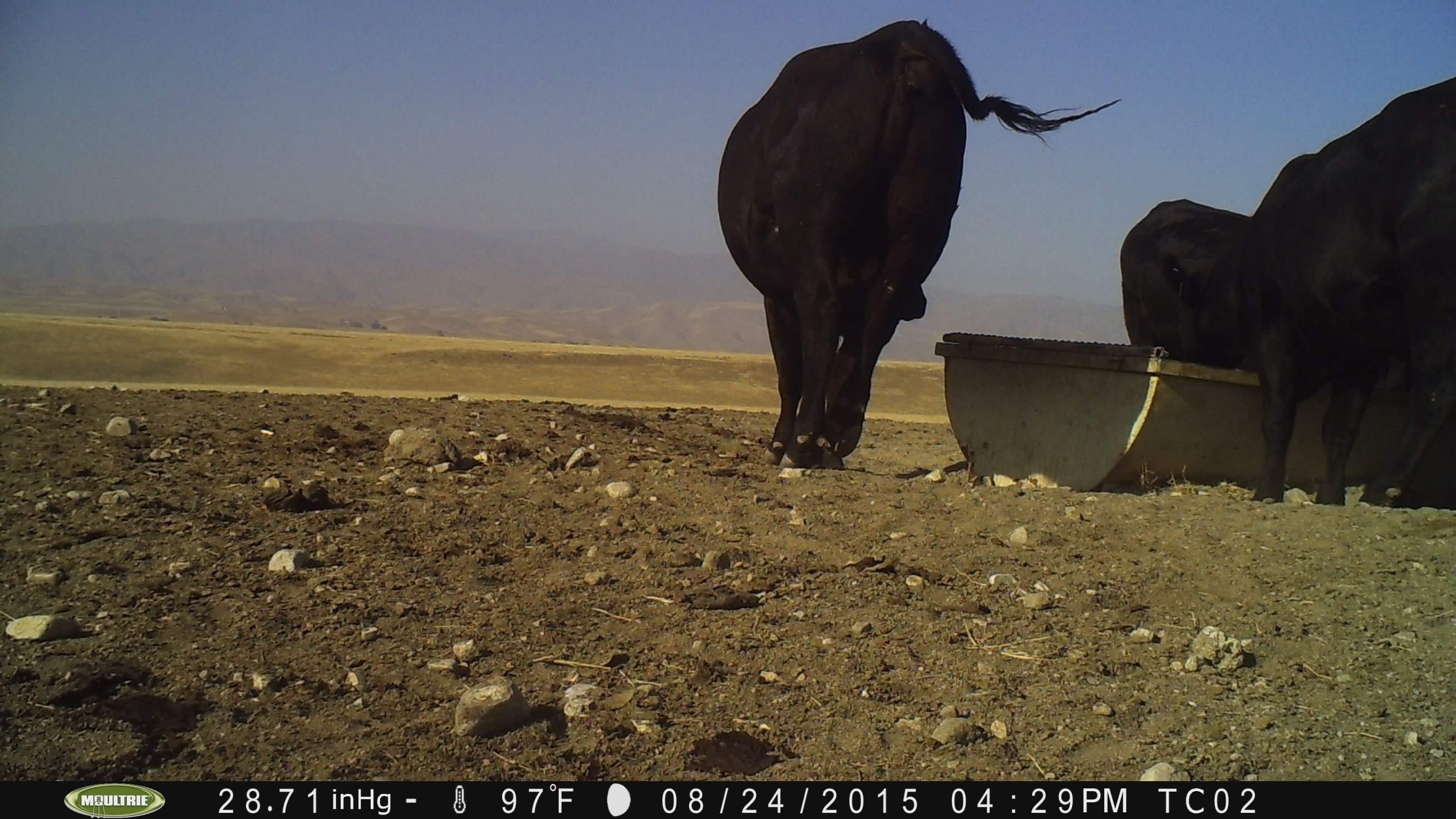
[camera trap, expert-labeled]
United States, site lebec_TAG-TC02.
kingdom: Animalia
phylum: Chordata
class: Mammalia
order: Artiodactyla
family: Bovidae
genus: Bos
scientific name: Bos taurus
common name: domestic cow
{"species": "Bos taurus (domestic cow)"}